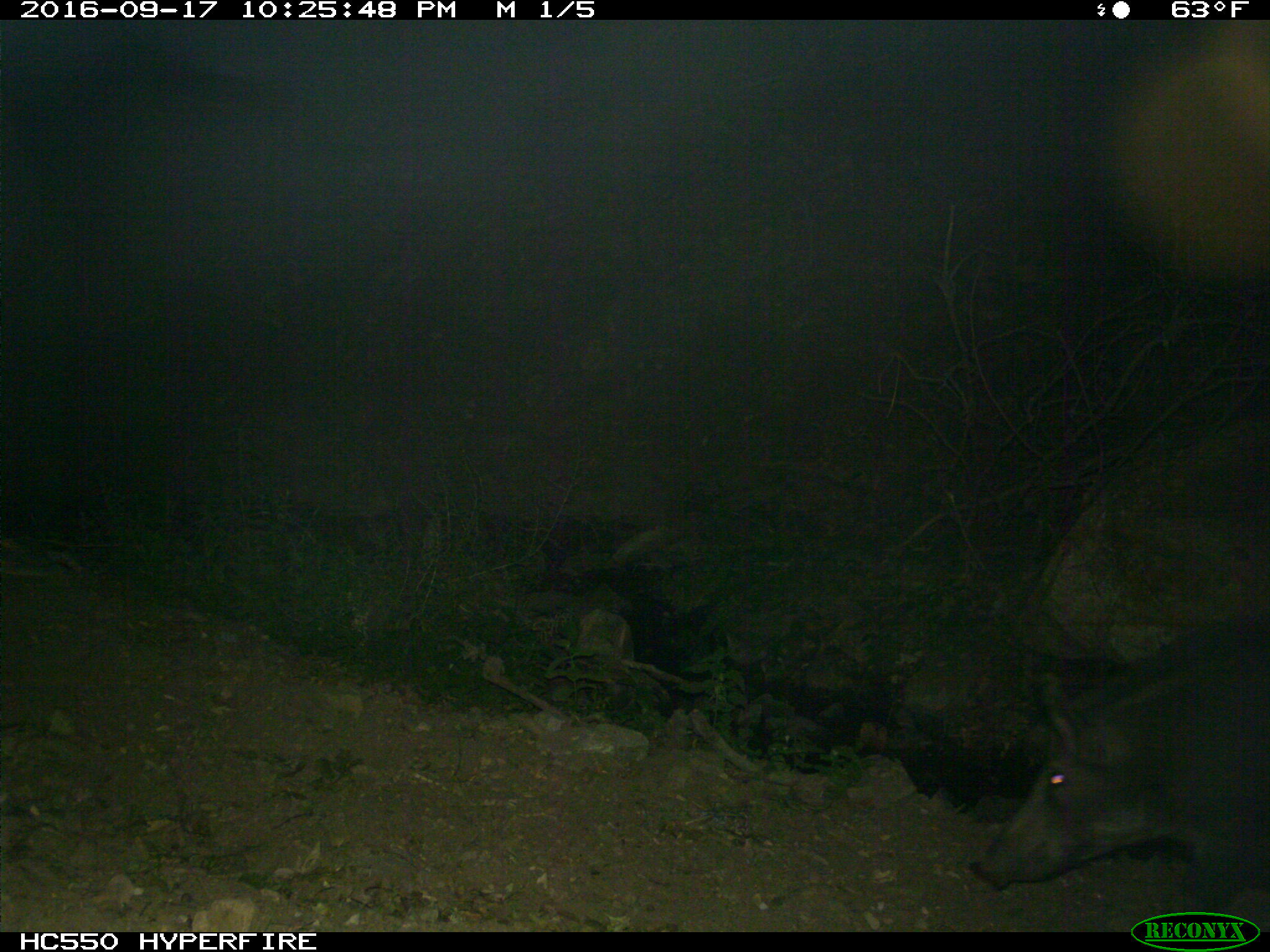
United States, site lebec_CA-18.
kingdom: Animalia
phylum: Chordata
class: Mammalia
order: Artiodactyla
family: Suidae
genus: Sus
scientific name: Sus scrofa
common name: wild boar